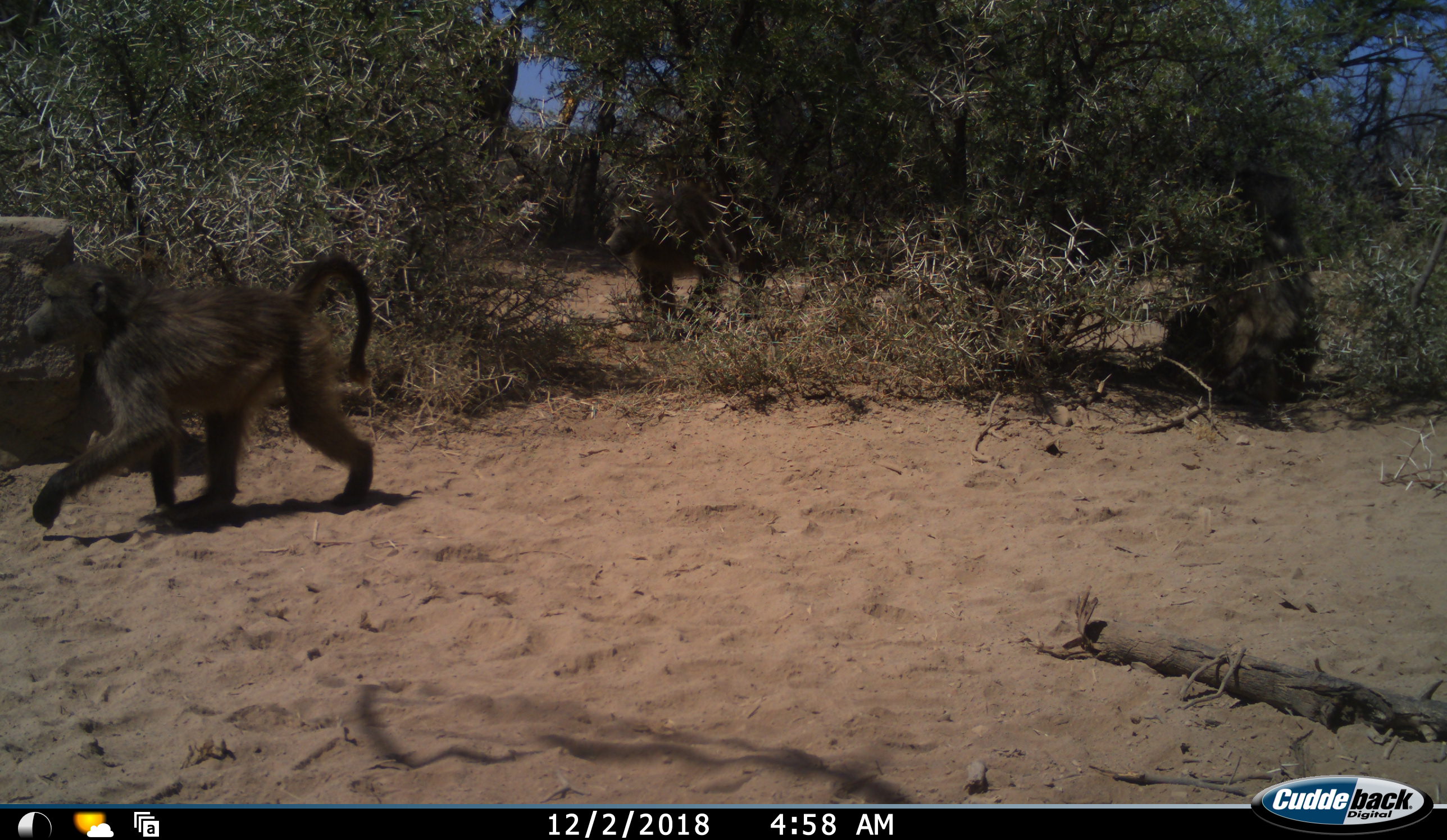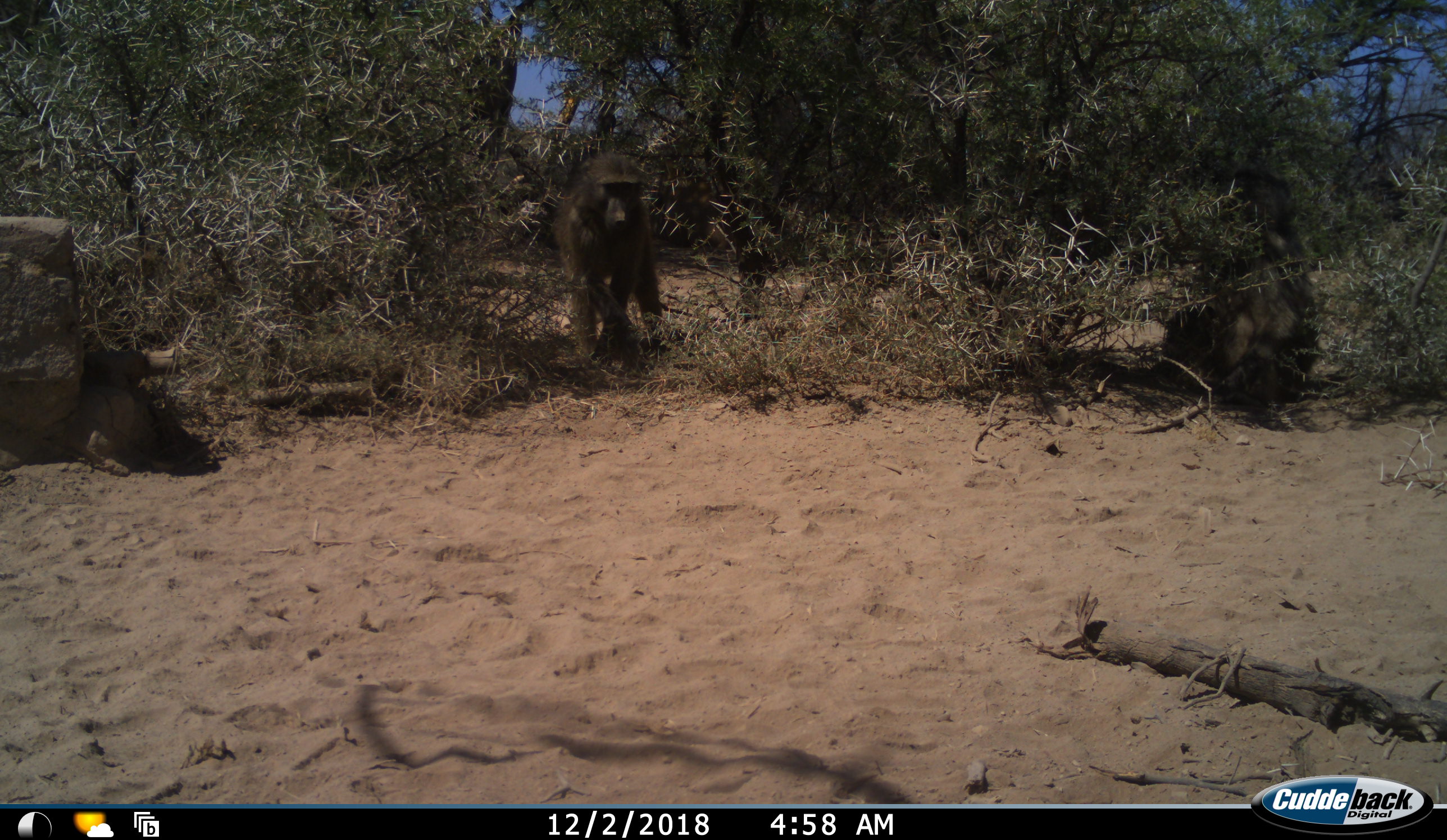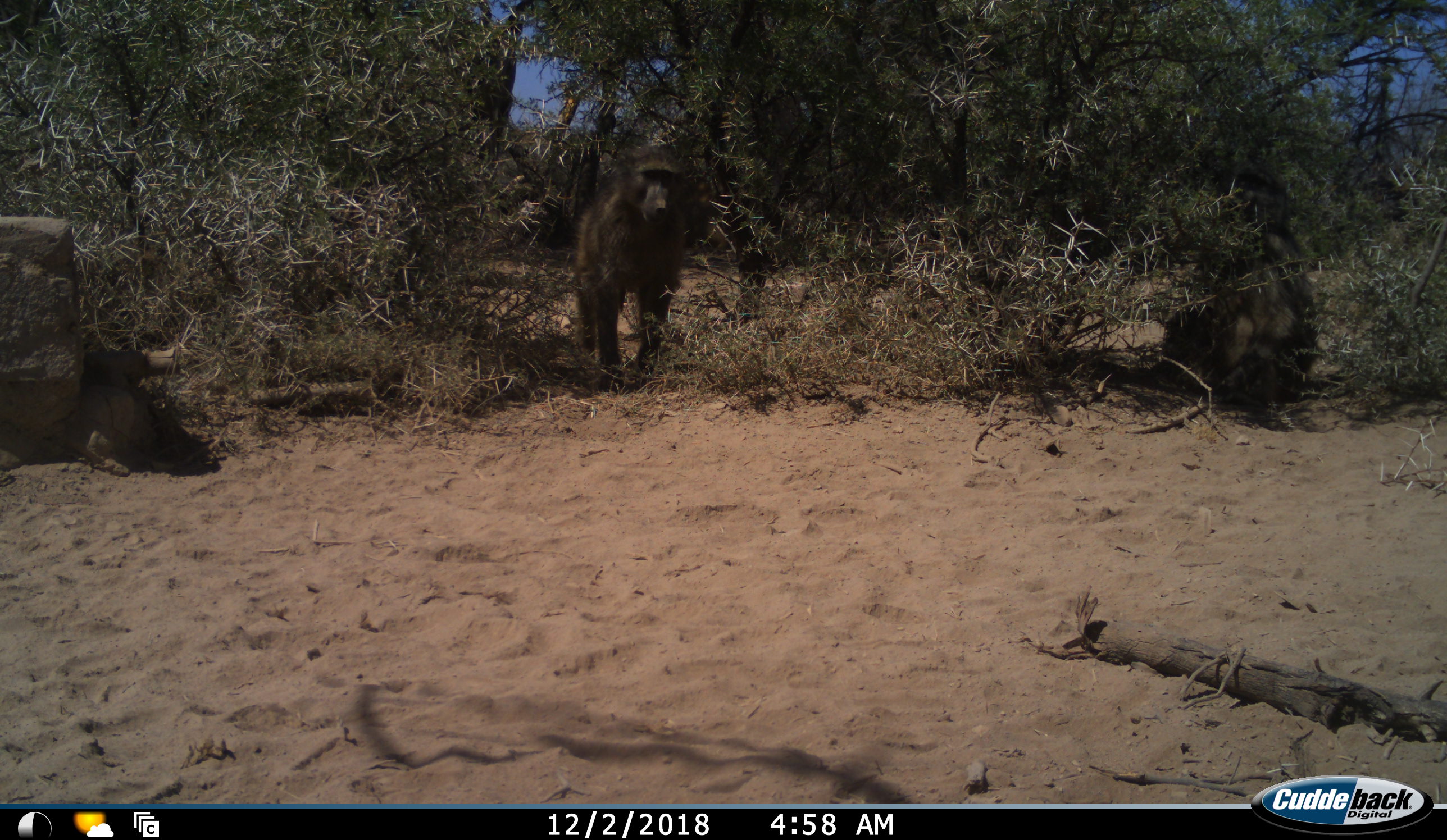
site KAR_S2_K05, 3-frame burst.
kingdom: Animalia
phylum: Chordata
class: Mammalia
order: Primates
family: Cercopithecidae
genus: Papio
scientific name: Papio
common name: baboon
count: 3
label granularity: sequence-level